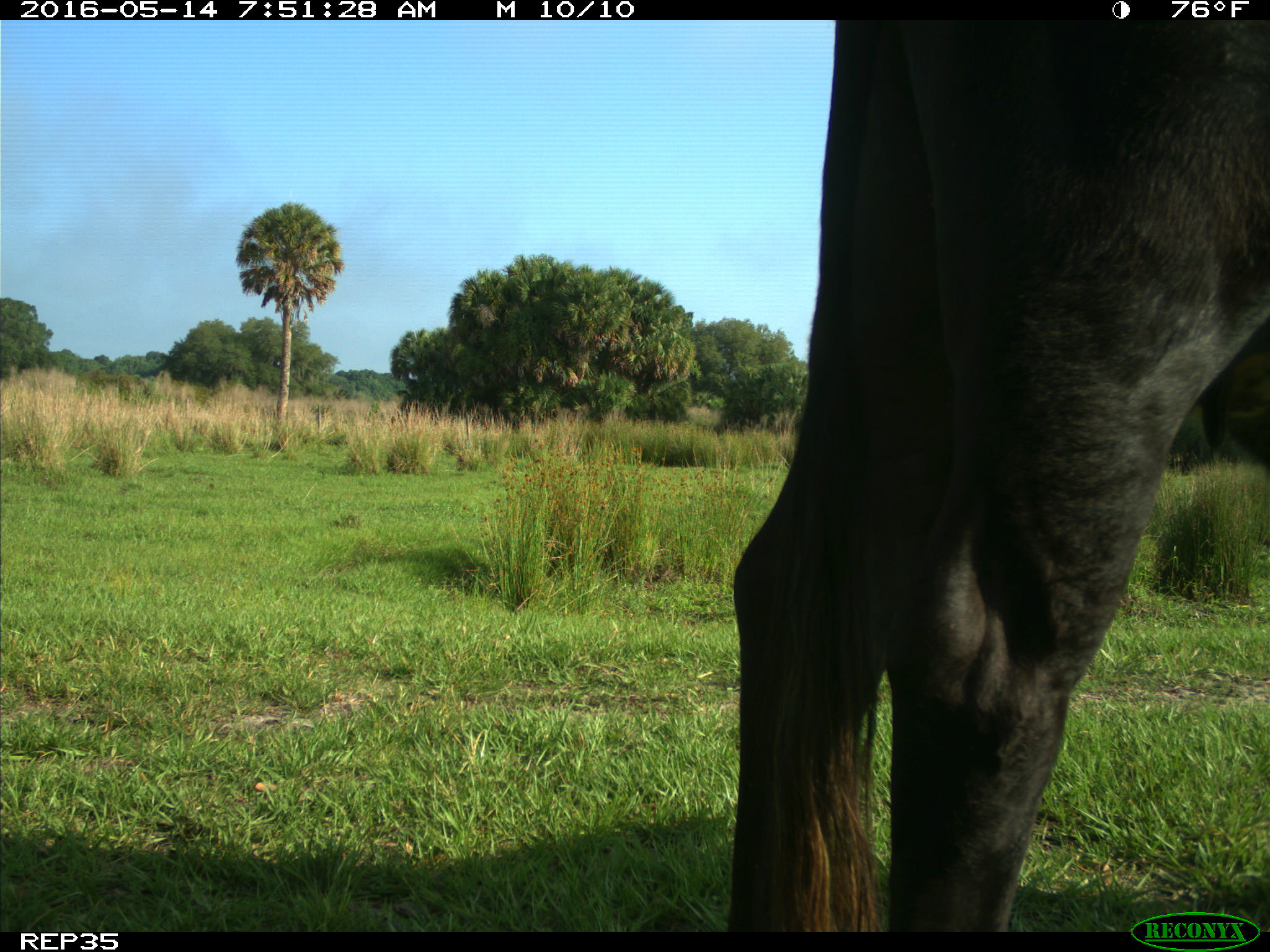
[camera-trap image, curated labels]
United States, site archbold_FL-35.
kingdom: Animalia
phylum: Chordata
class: Mammalia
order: Artiodactyla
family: Bovidae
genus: Bos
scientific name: Bos taurus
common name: domestic cow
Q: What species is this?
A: Bos taurus (domestic cow).